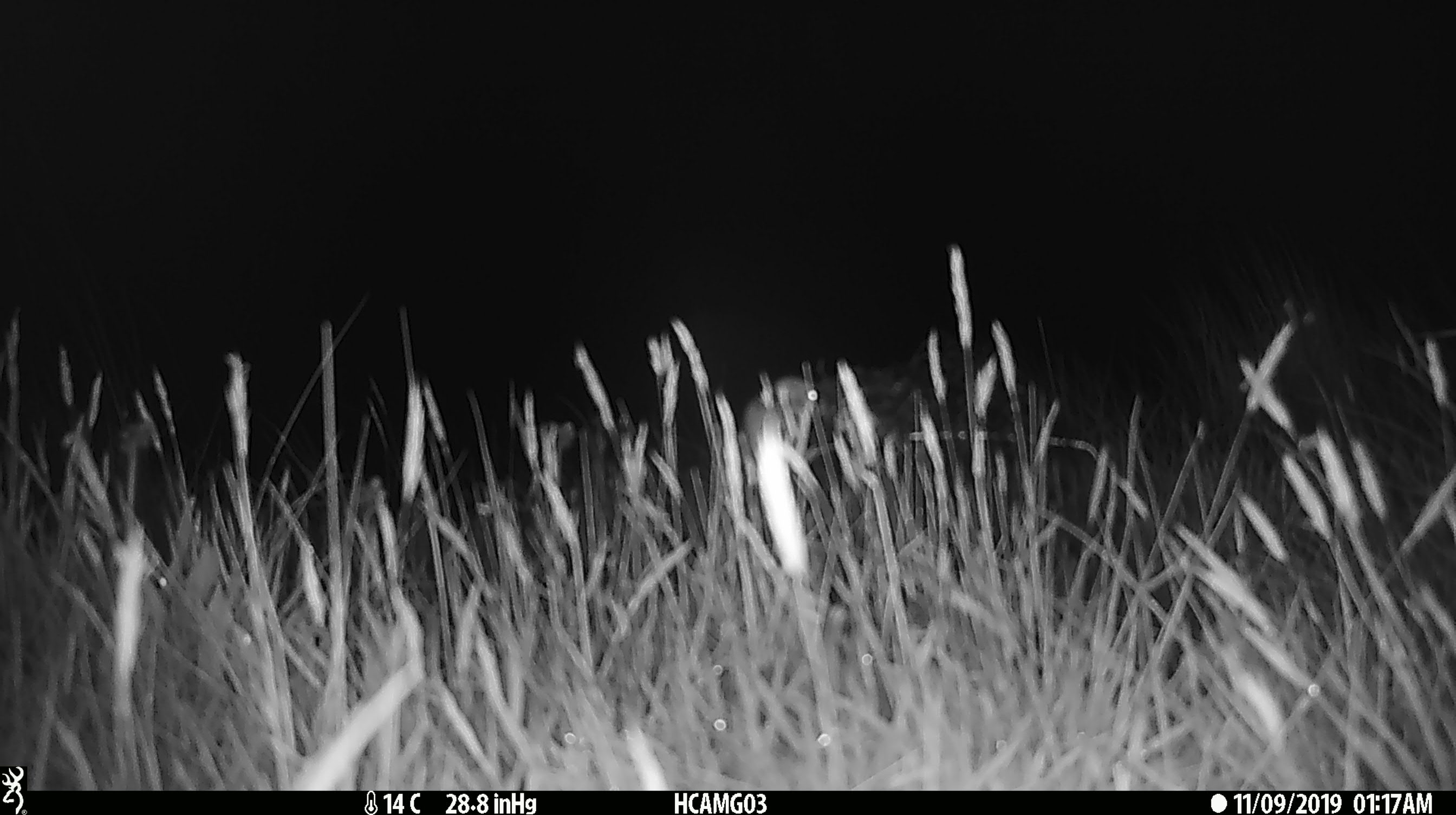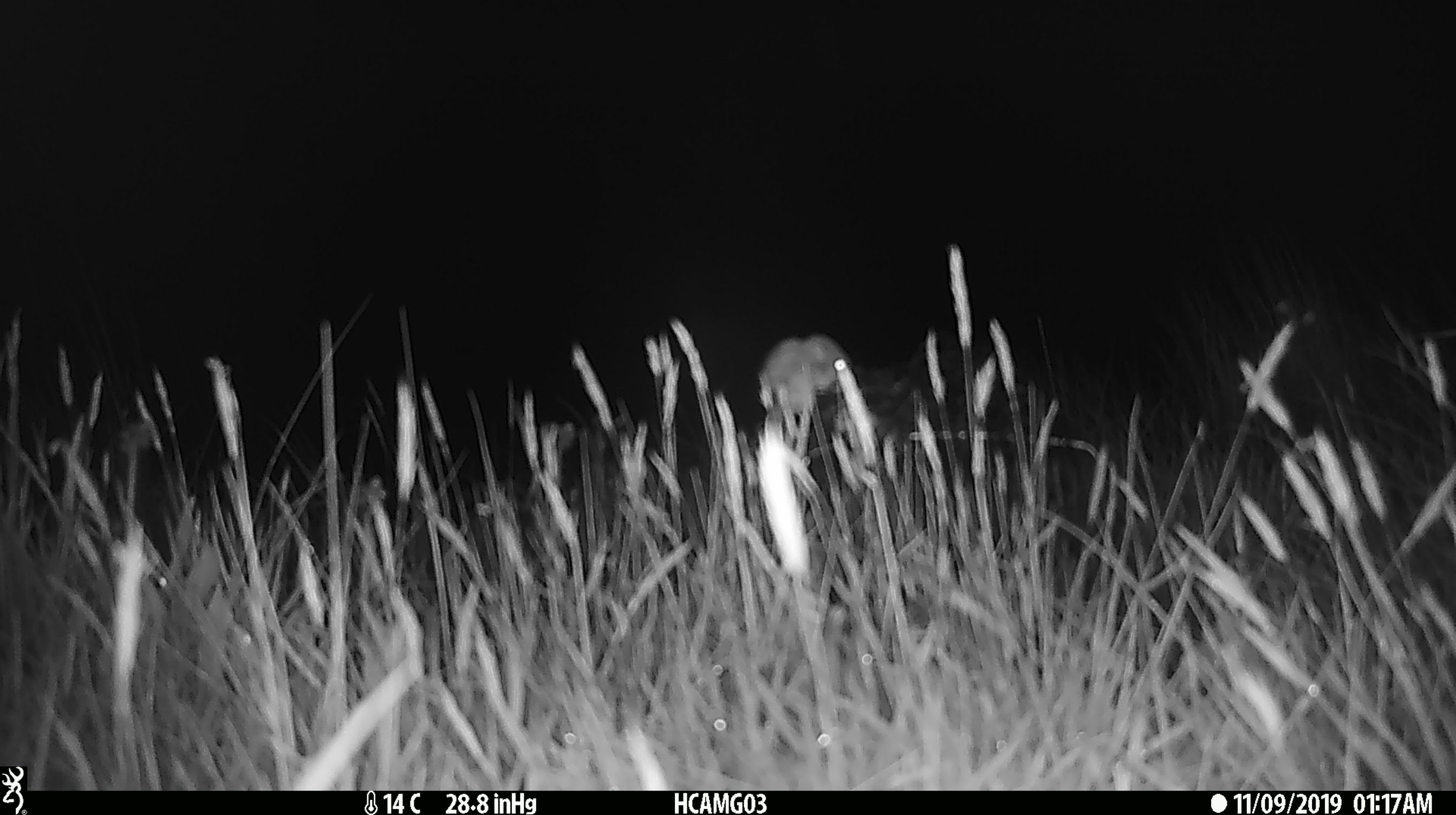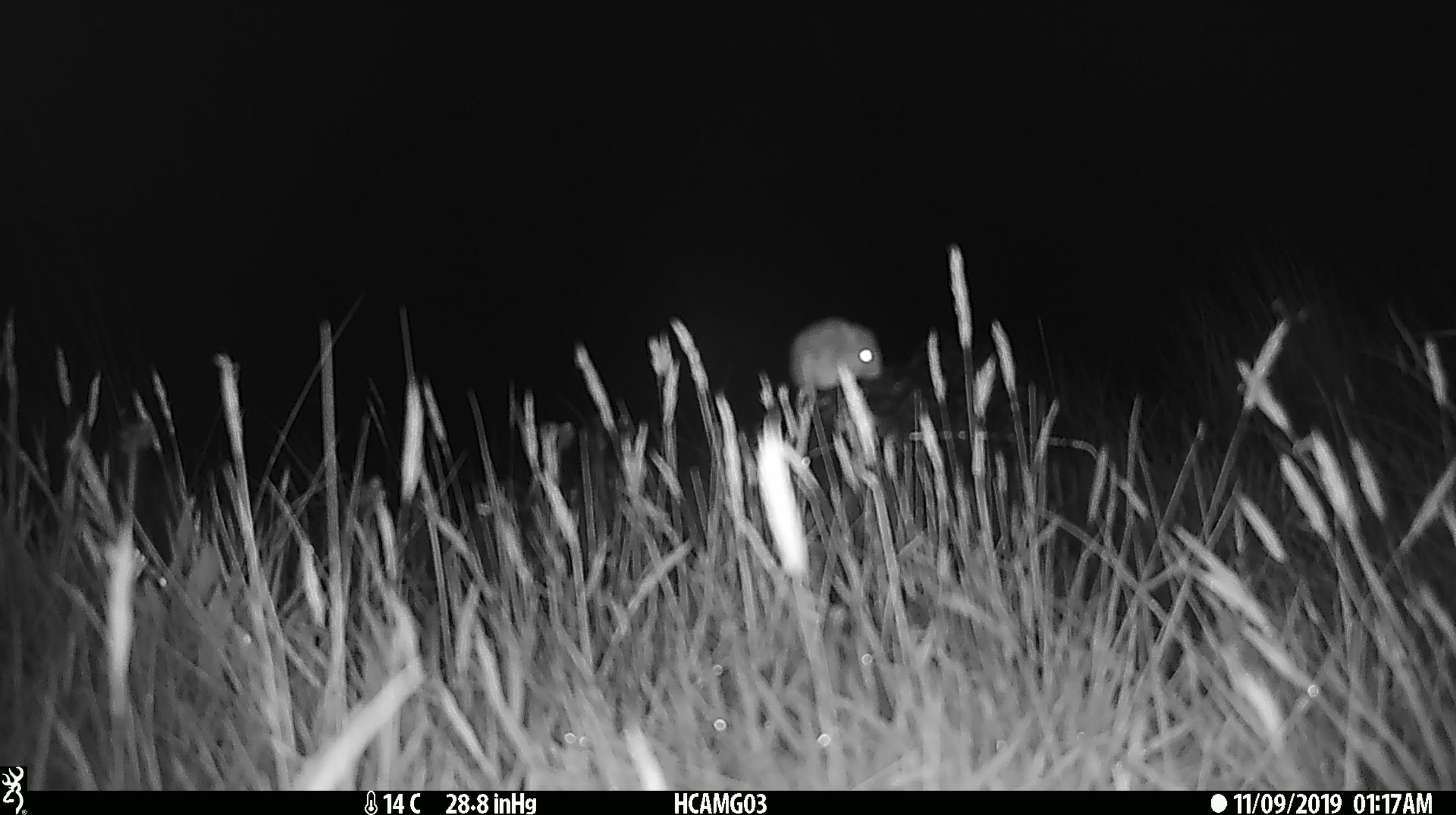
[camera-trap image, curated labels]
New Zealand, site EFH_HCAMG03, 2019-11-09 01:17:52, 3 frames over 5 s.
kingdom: Animalia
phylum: Chordata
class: Mammalia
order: Rodentia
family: Muridae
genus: Mus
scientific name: Mus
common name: mouse